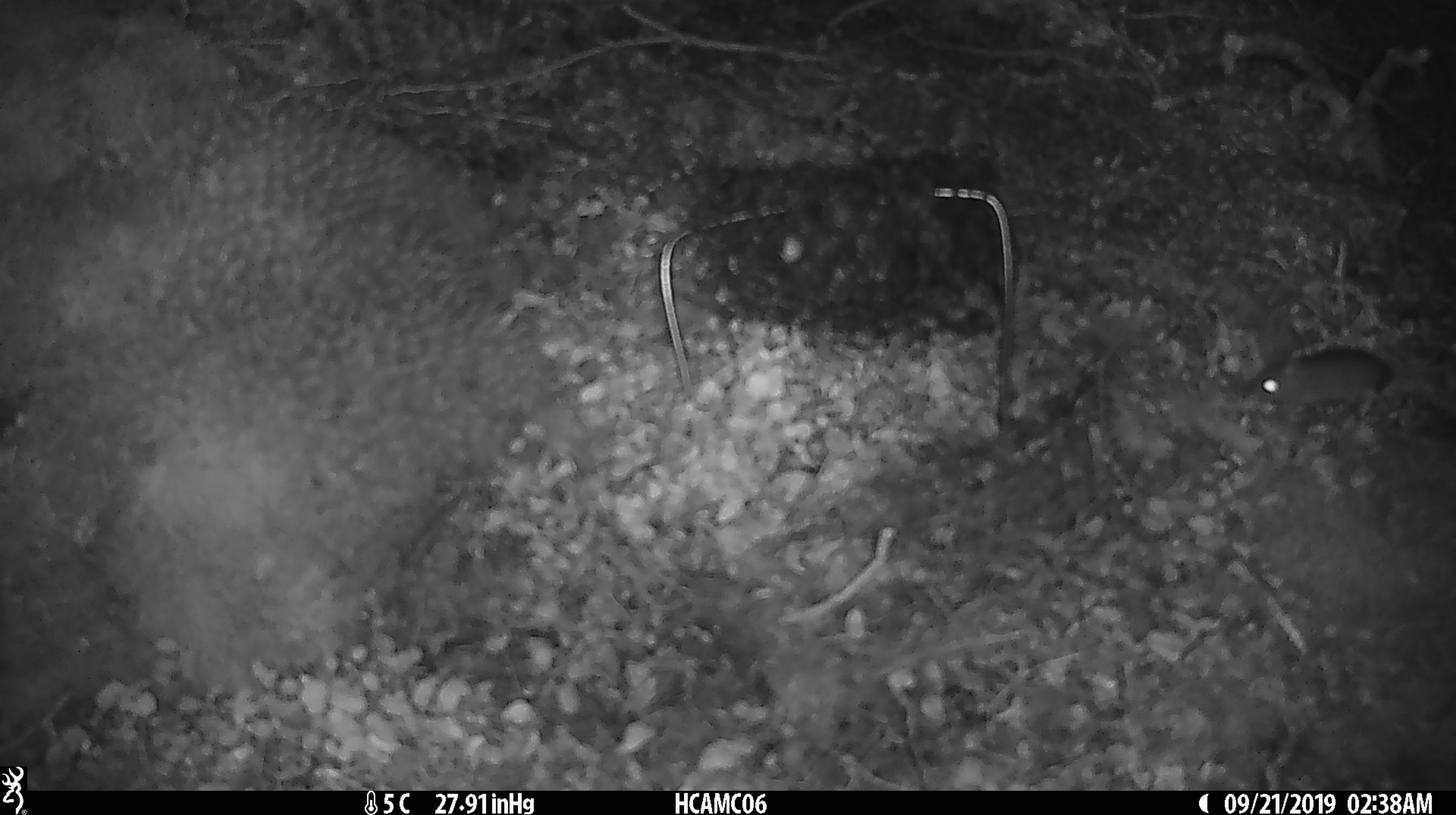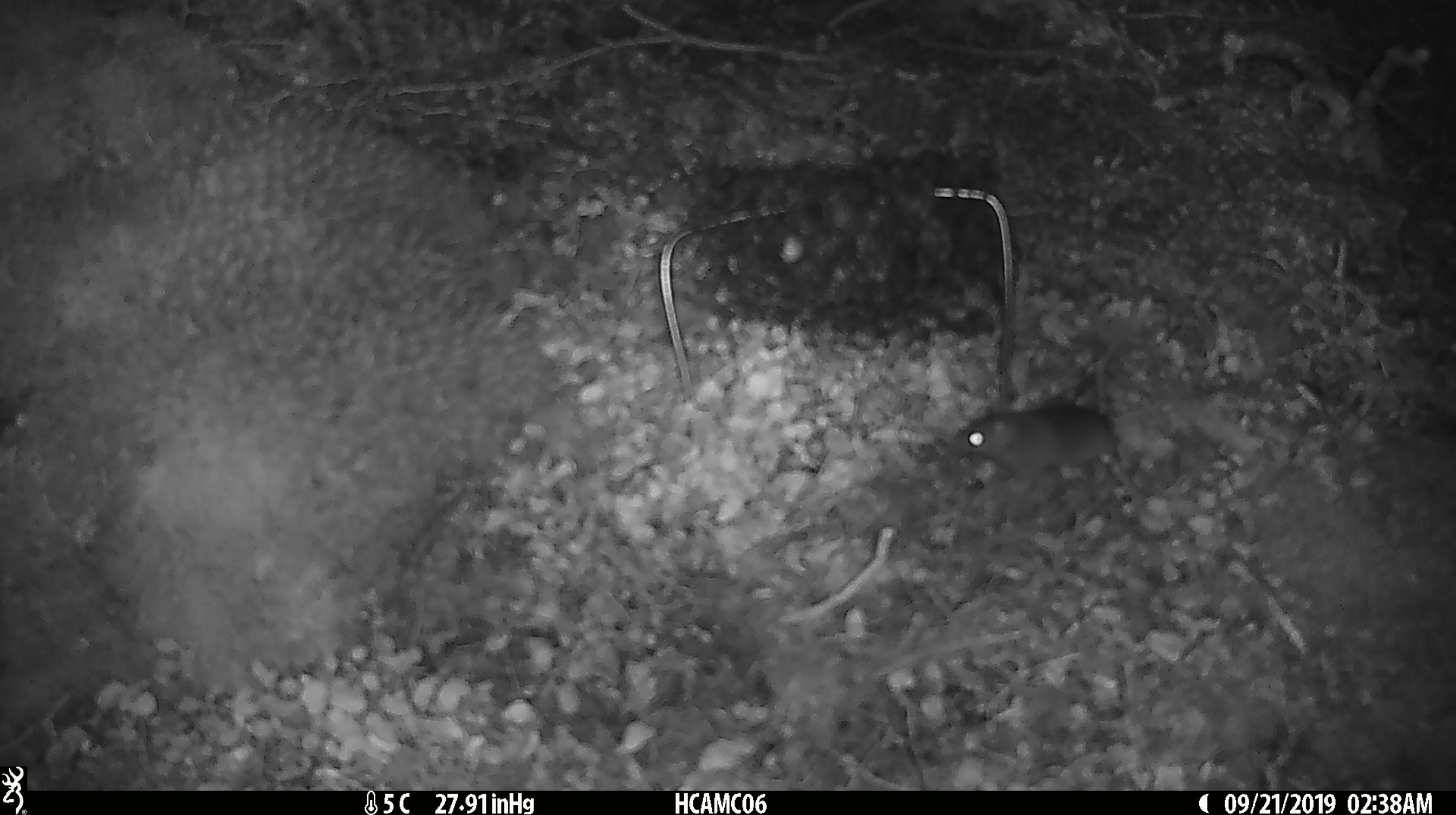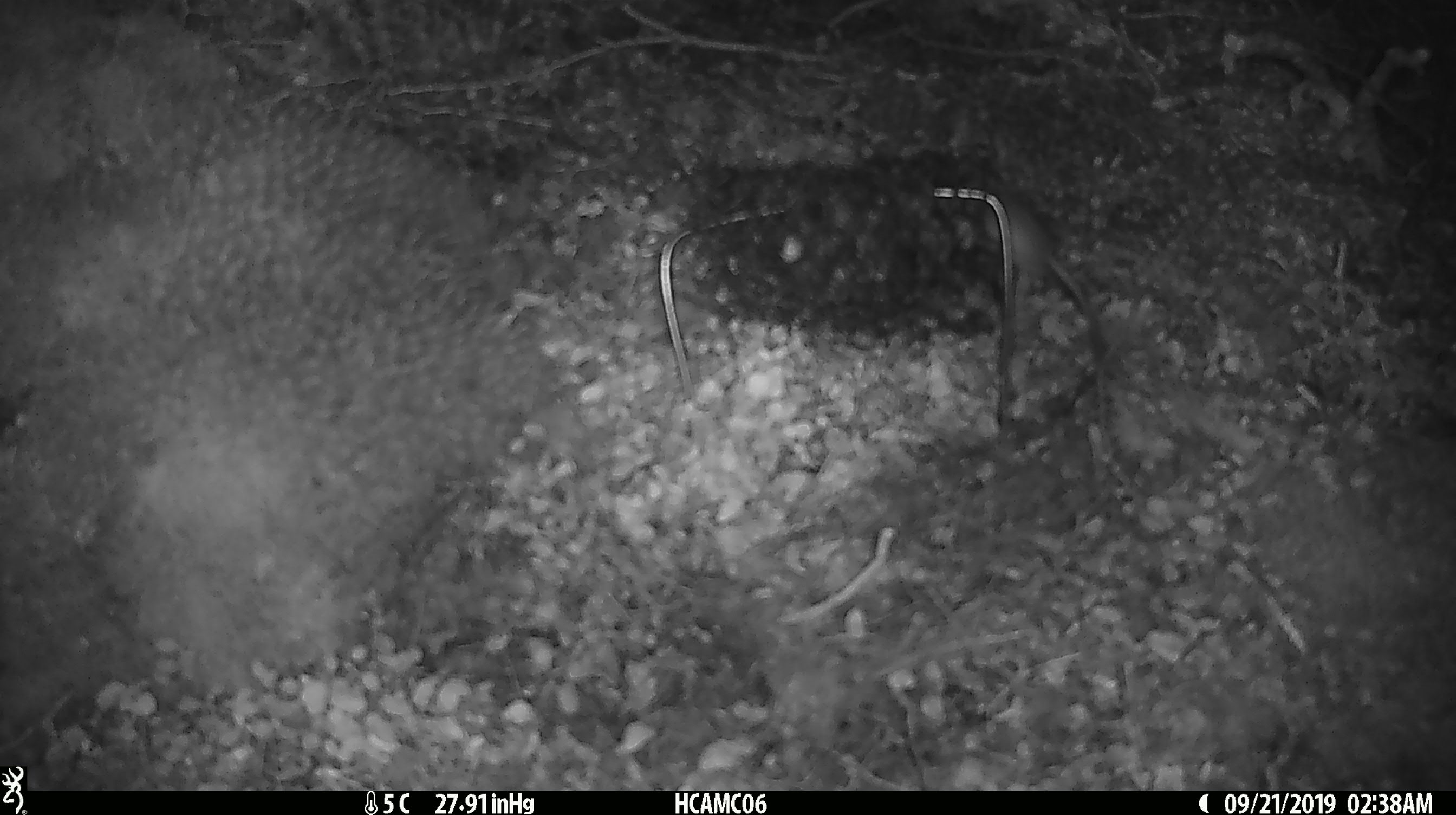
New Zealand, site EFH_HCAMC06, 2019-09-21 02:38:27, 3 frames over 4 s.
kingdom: Animalia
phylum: Chordata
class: Mammalia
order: Rodentia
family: Muridae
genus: Mus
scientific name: Mus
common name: mouse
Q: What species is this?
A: Mouse (Mus).